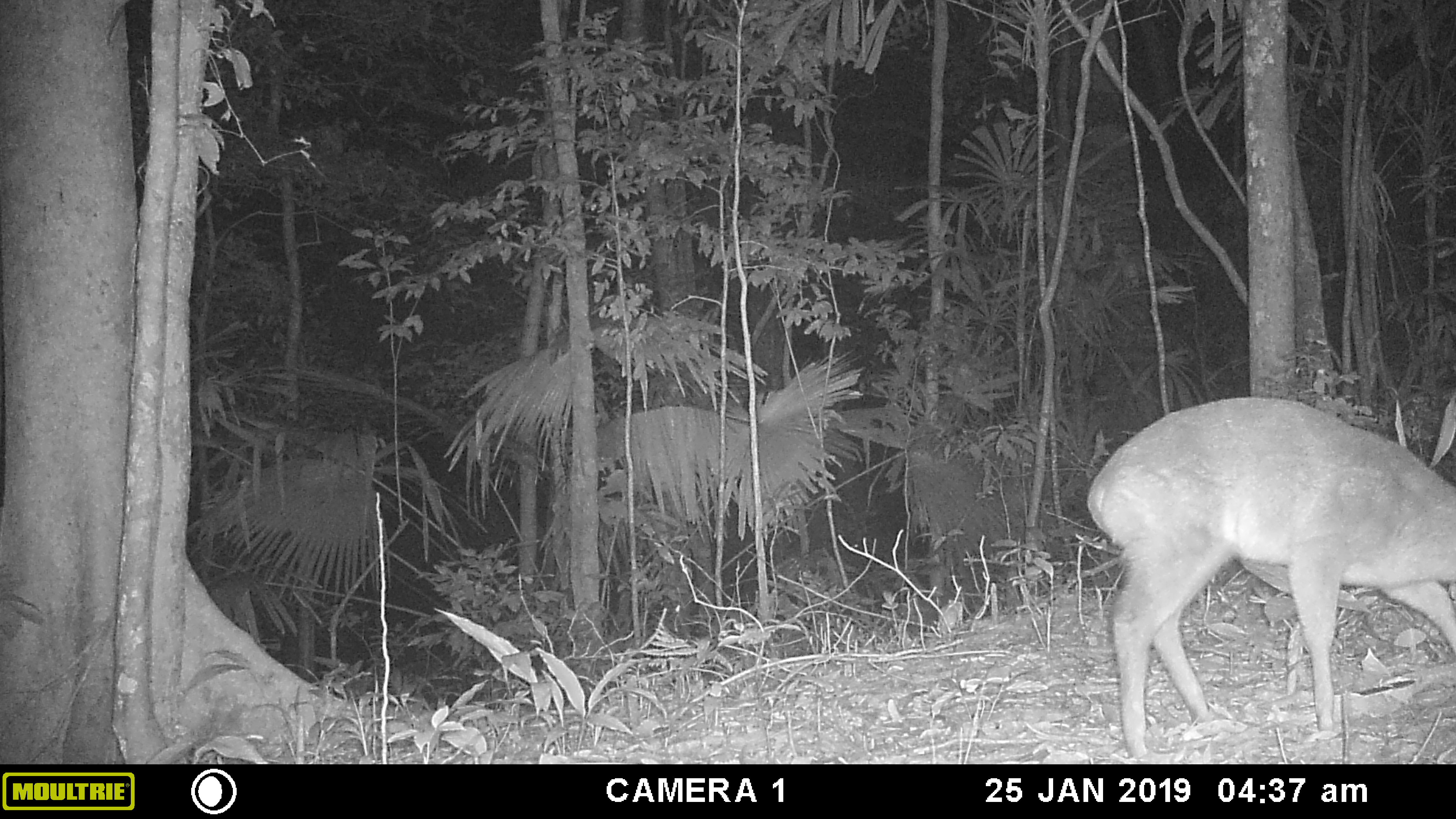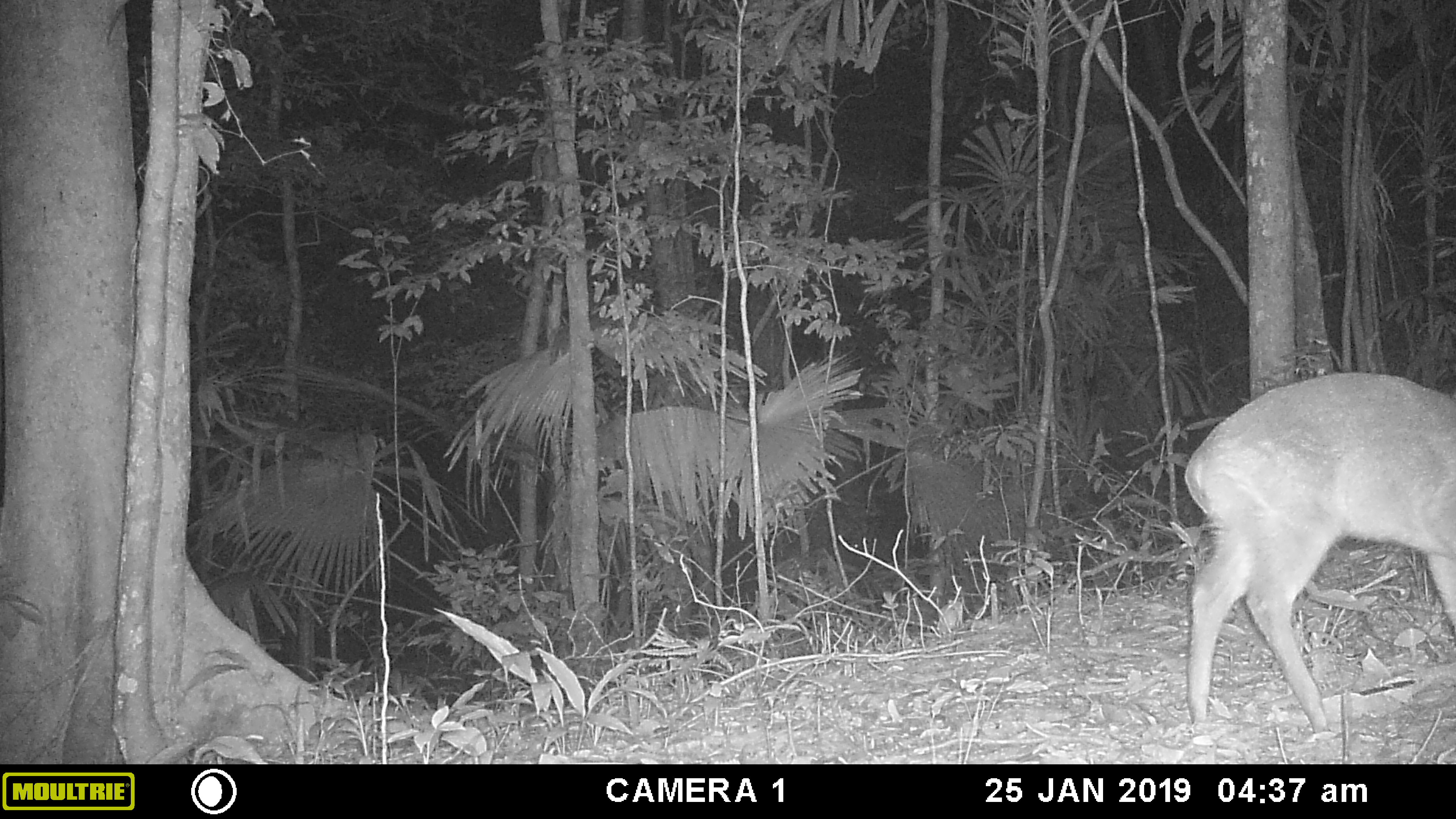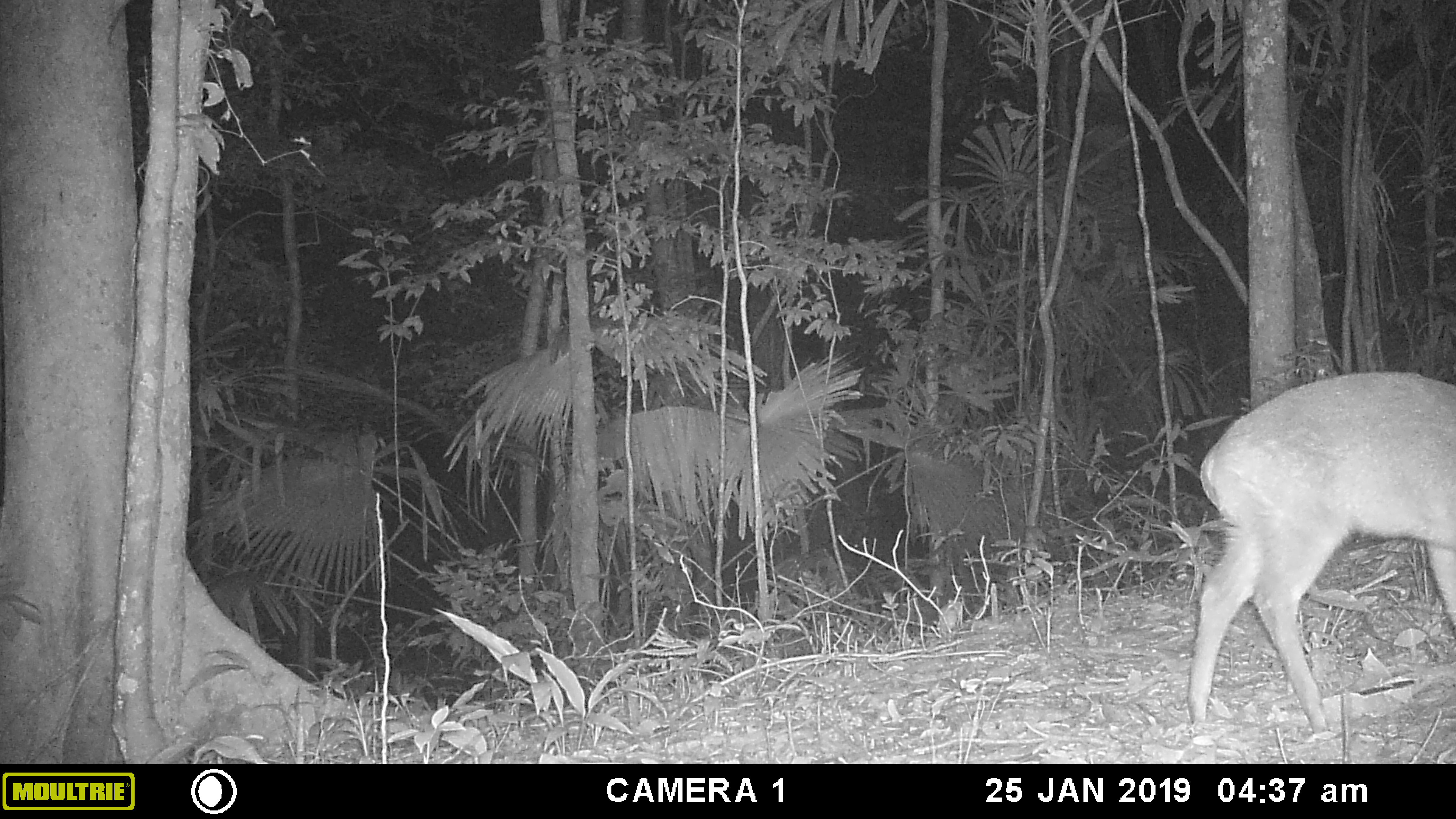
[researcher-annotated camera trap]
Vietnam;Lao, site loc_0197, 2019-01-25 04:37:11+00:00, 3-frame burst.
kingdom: Animalia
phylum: Chordata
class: Mammalia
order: Artiodactyla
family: Cervidae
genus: Muntiacus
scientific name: Muntiacus vuquangensis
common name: large-antlered muntjac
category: large antlered muntjac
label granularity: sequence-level